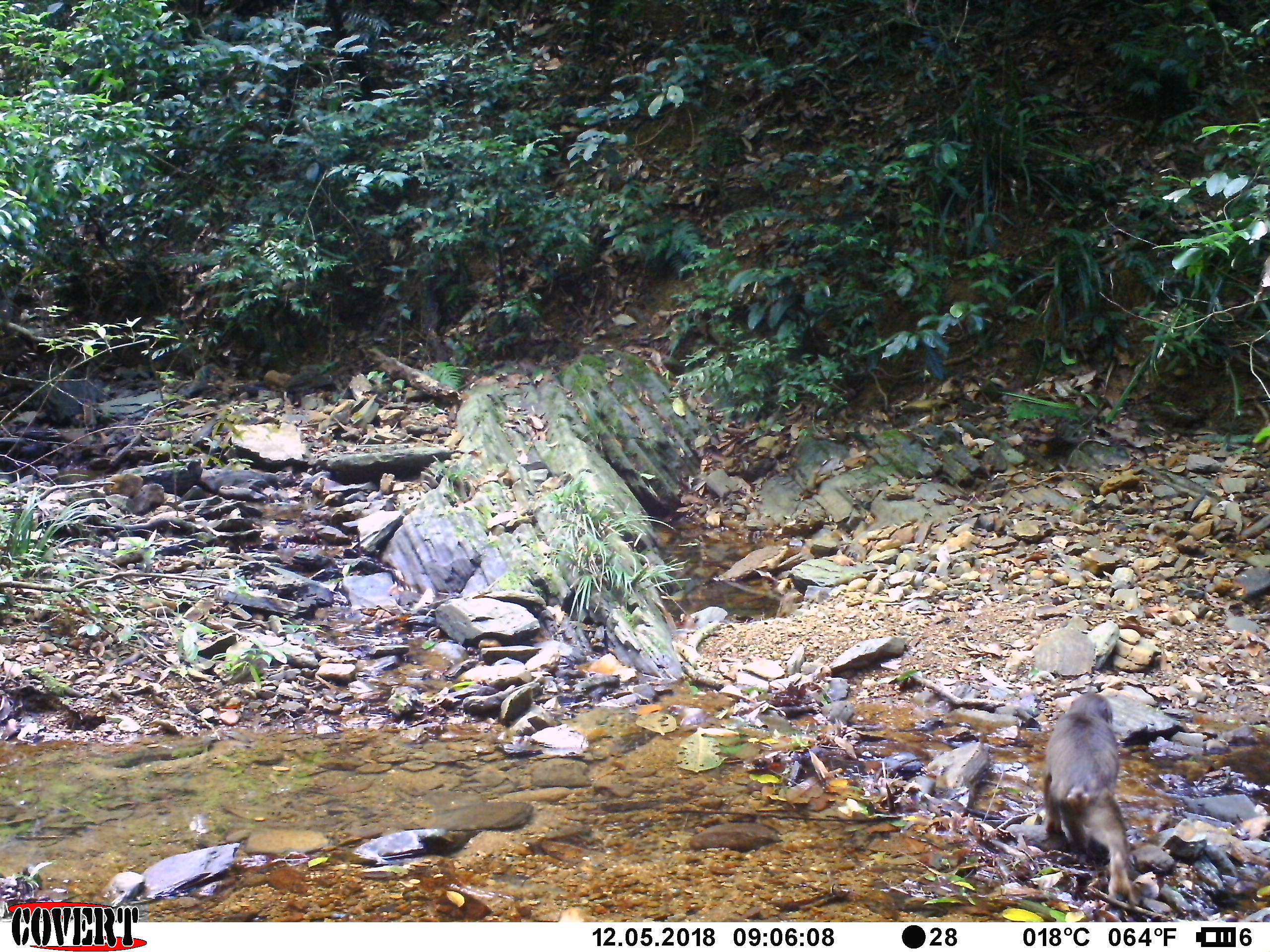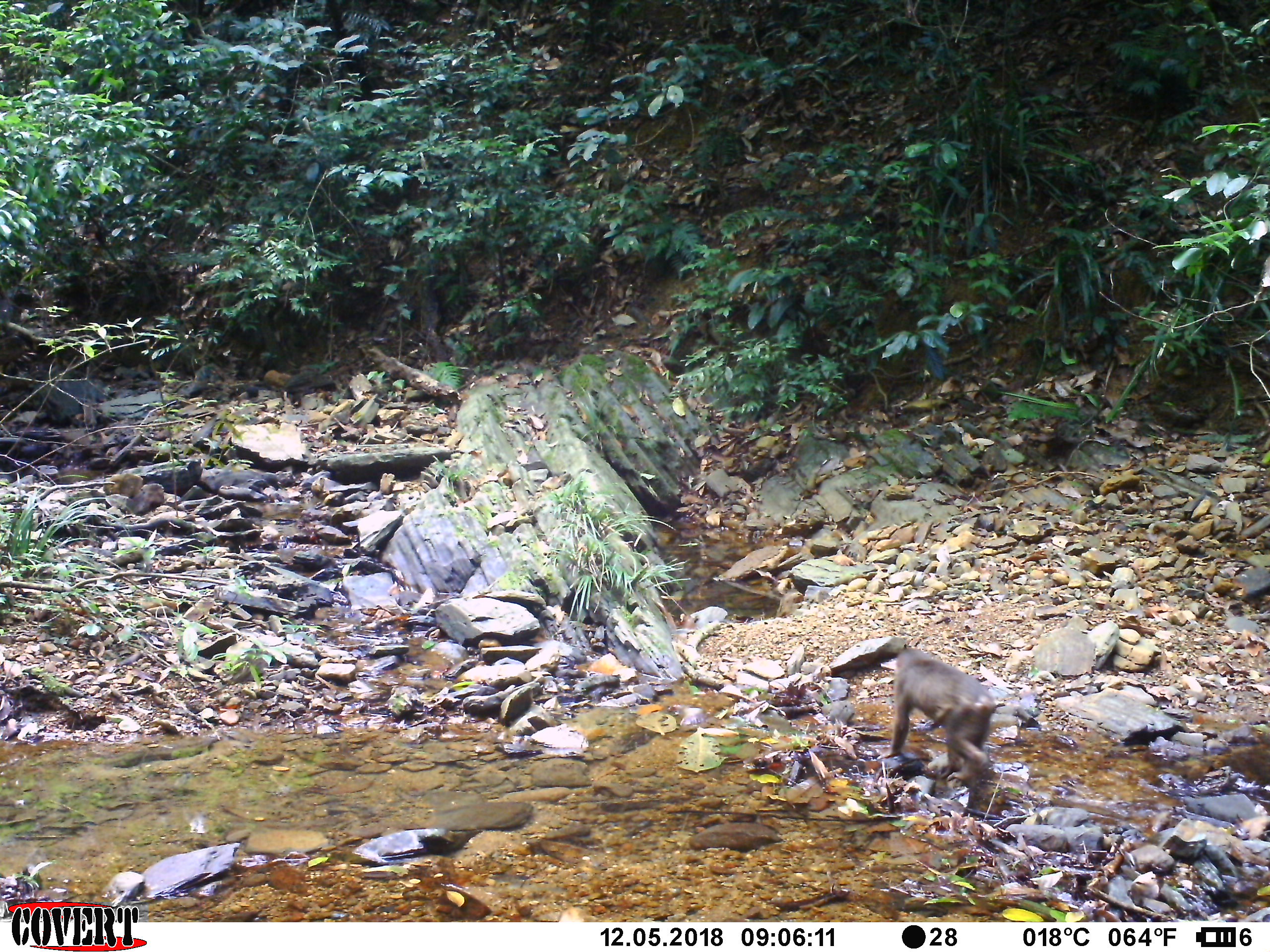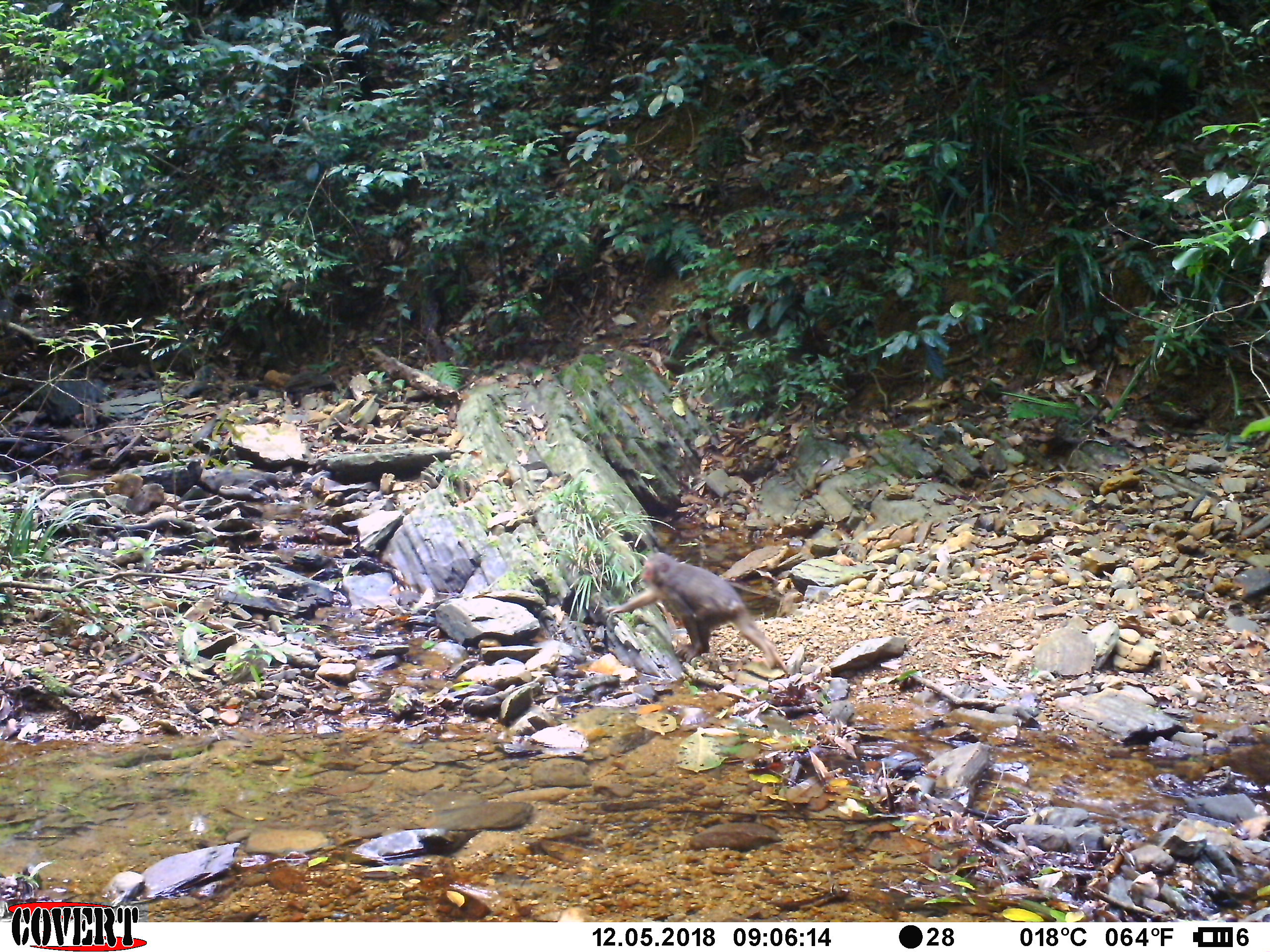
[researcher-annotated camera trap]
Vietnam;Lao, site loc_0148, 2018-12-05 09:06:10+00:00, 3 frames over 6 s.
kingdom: Animalia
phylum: Chordata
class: Mammalia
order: Primates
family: Cercopithecidae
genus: Macaca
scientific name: Macaca arctoides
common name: stump-tailed macaque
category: stump tailed macaque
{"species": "stump tailed macaque (stump-tailed macaque) (Macaca arctoides)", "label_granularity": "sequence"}